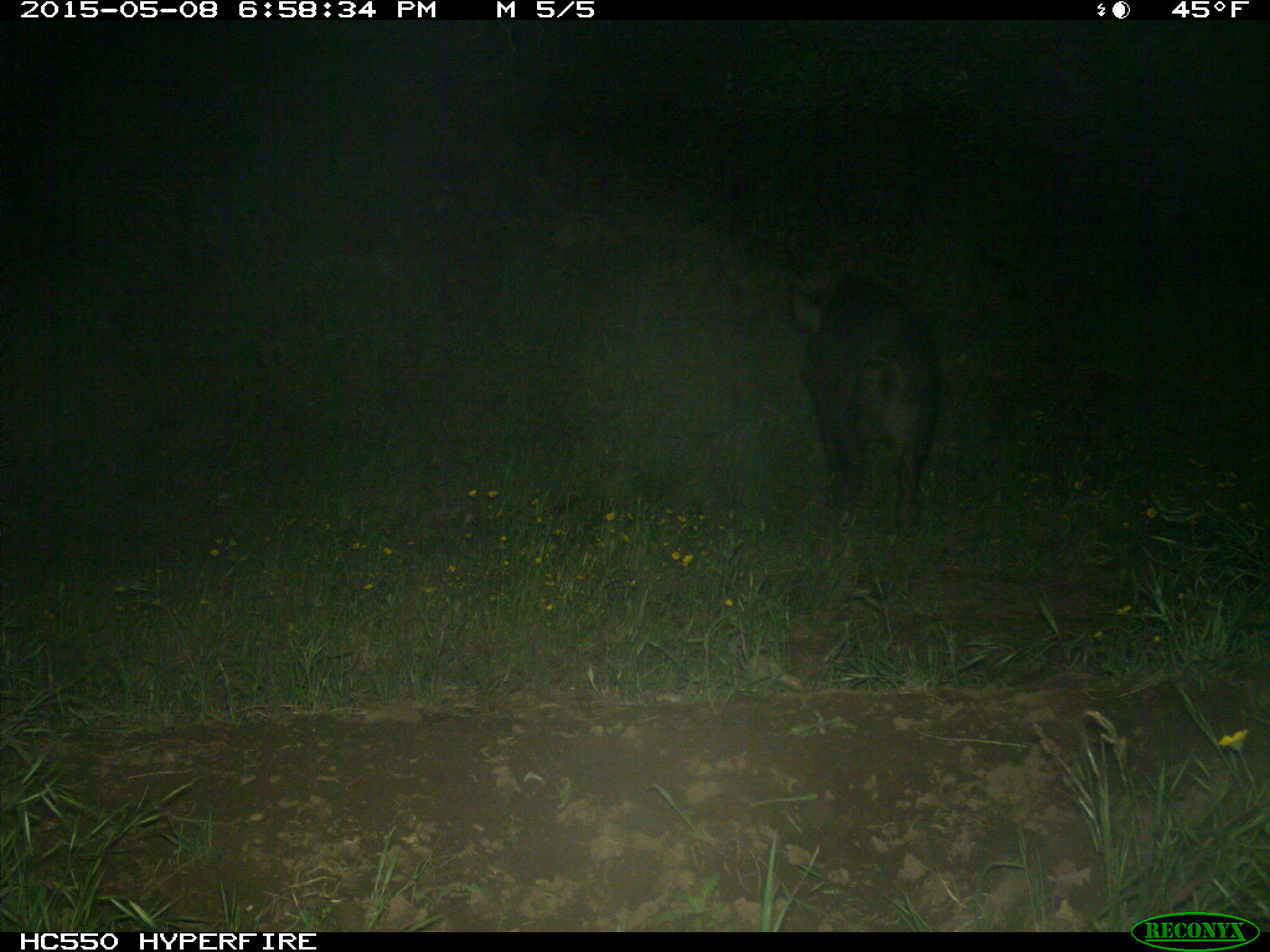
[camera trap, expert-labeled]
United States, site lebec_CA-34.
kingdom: Animalia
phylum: Chordata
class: Mammalia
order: Artiodactyla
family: Suidae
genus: Sus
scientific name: Sus scrofa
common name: wild boar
Sus scrofa (wild boar).